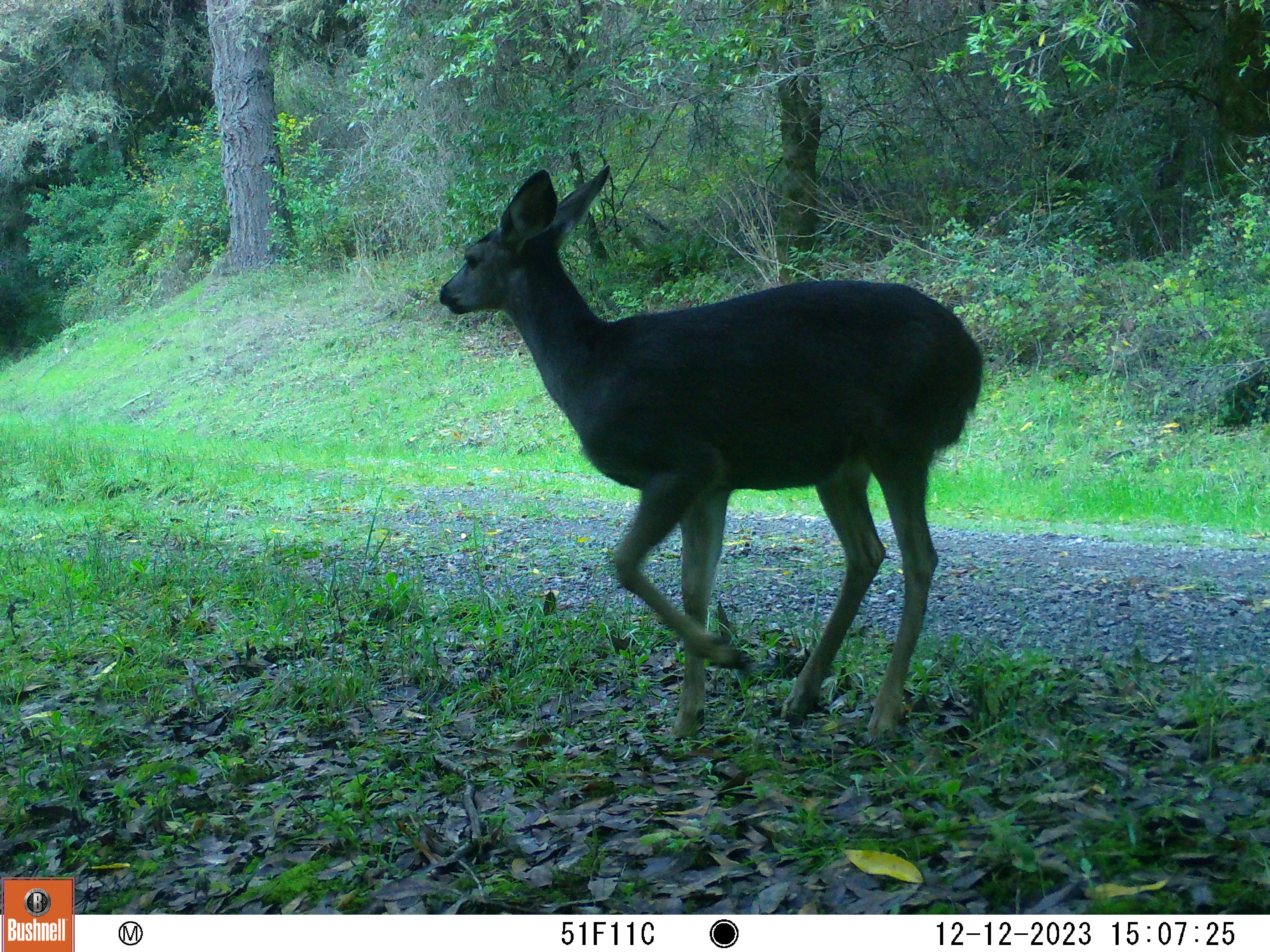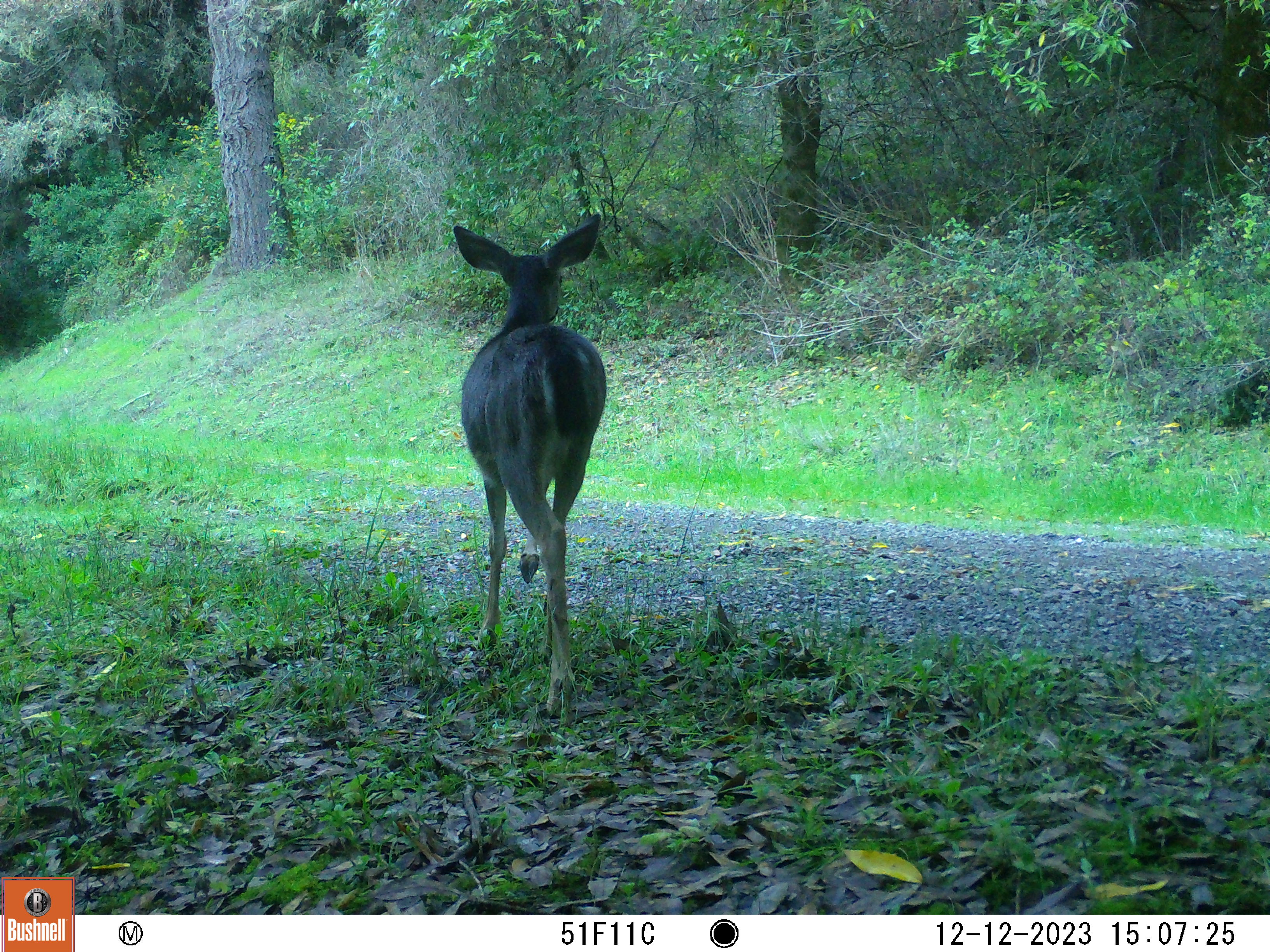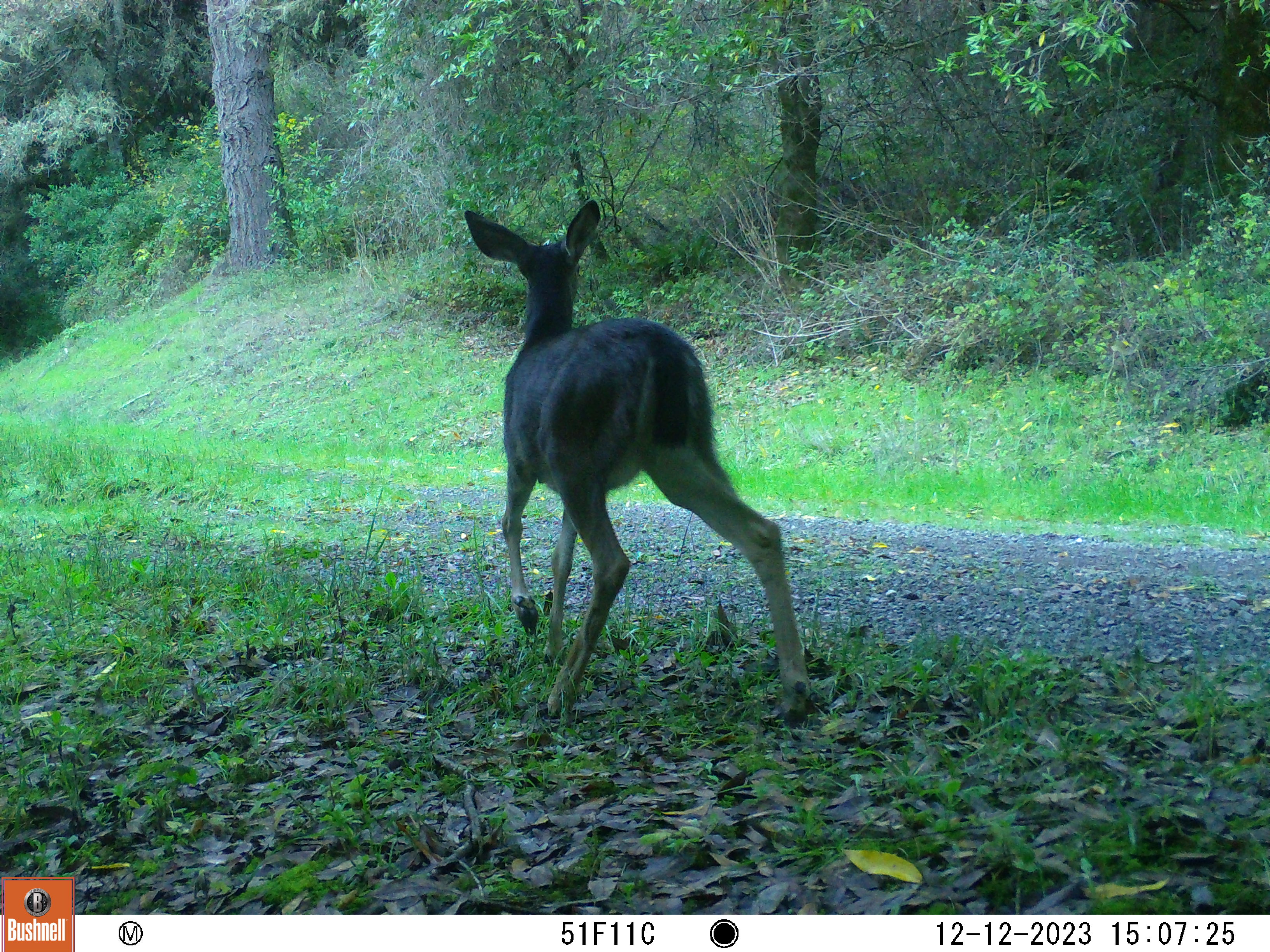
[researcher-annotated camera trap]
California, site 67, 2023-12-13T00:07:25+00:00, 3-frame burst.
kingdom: Animalia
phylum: Chordata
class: Mammalia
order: Artiodactyla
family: Cervidae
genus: Odocoileus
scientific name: Odocoileus hemionus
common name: mule deer